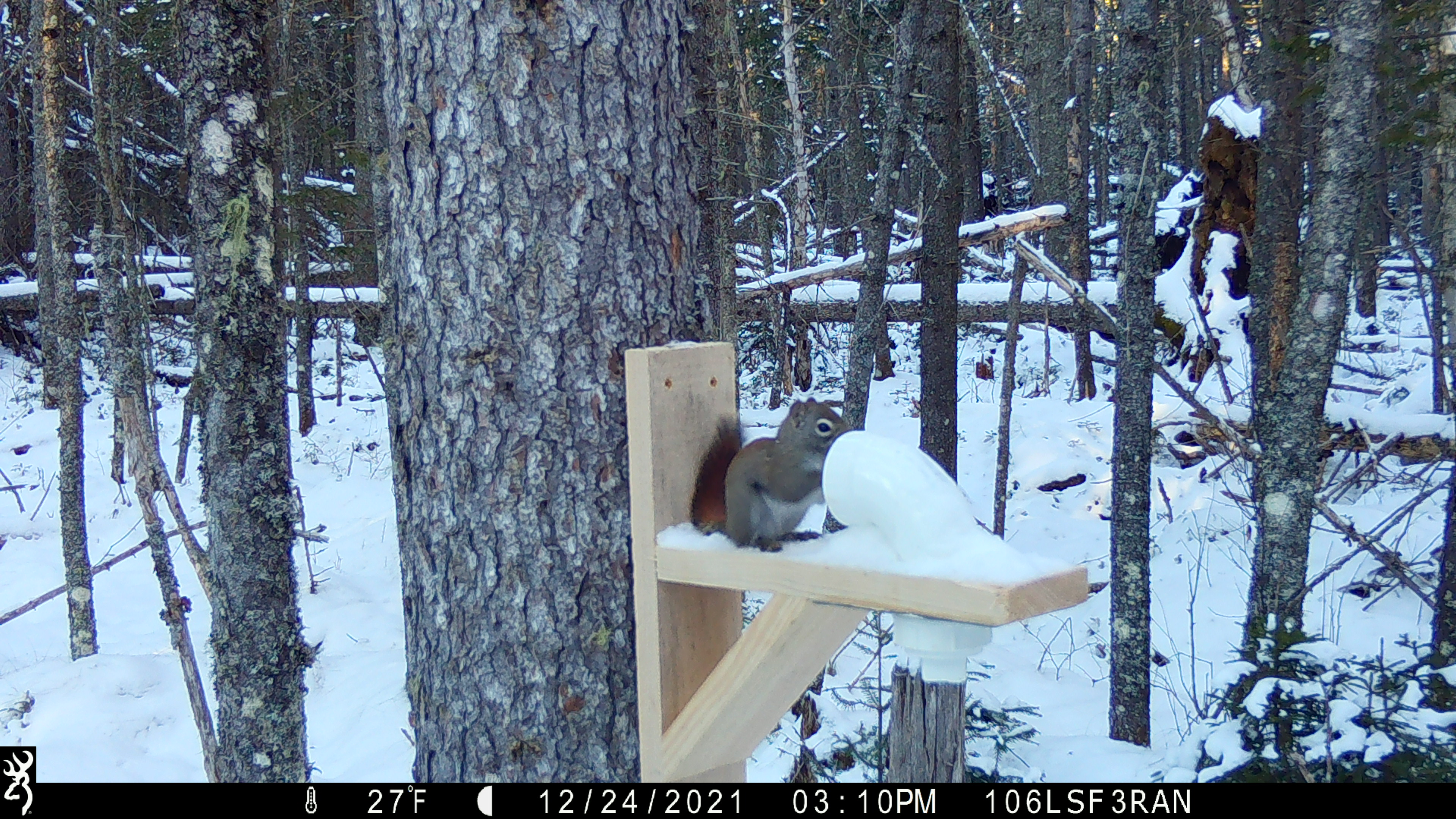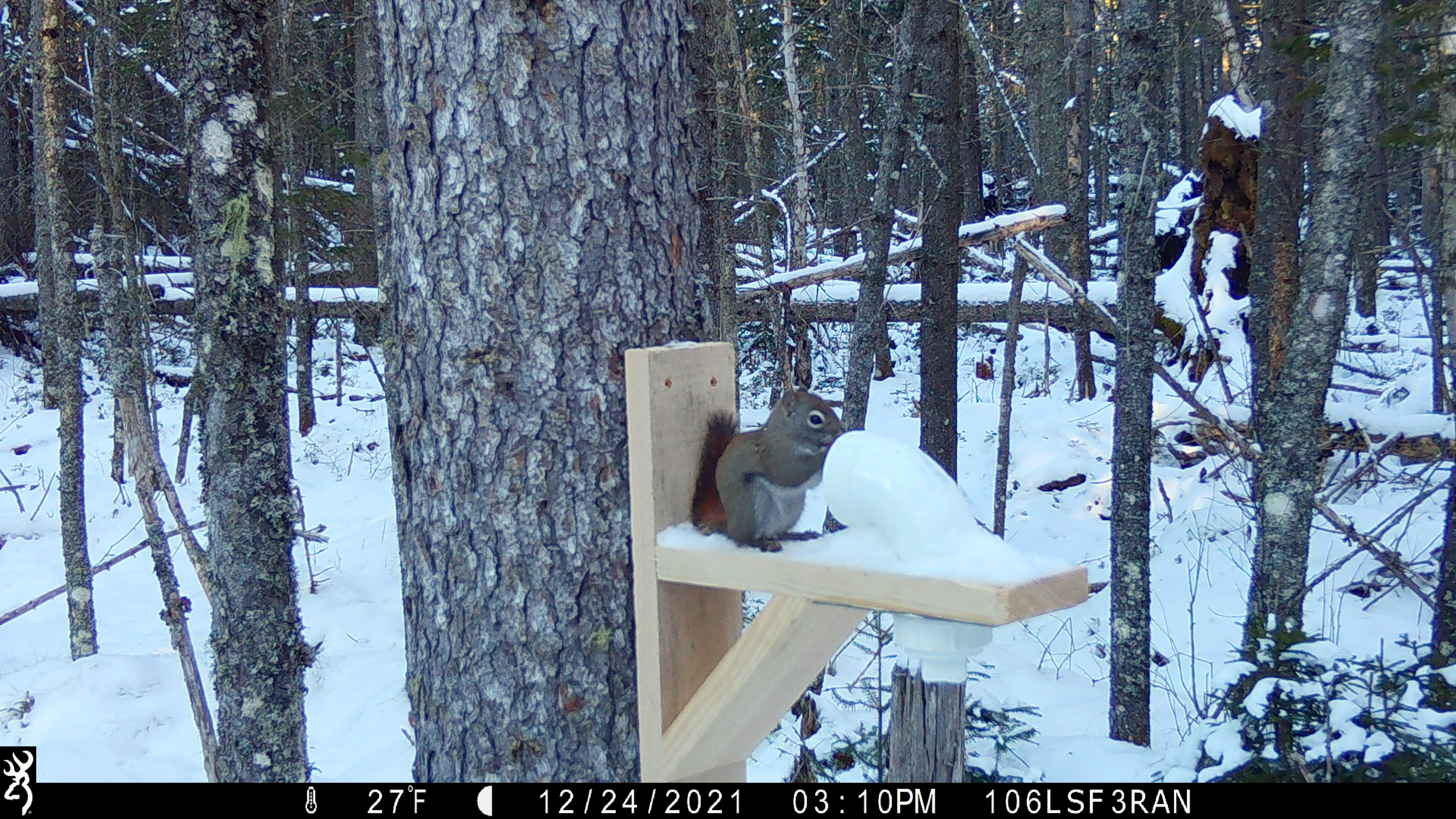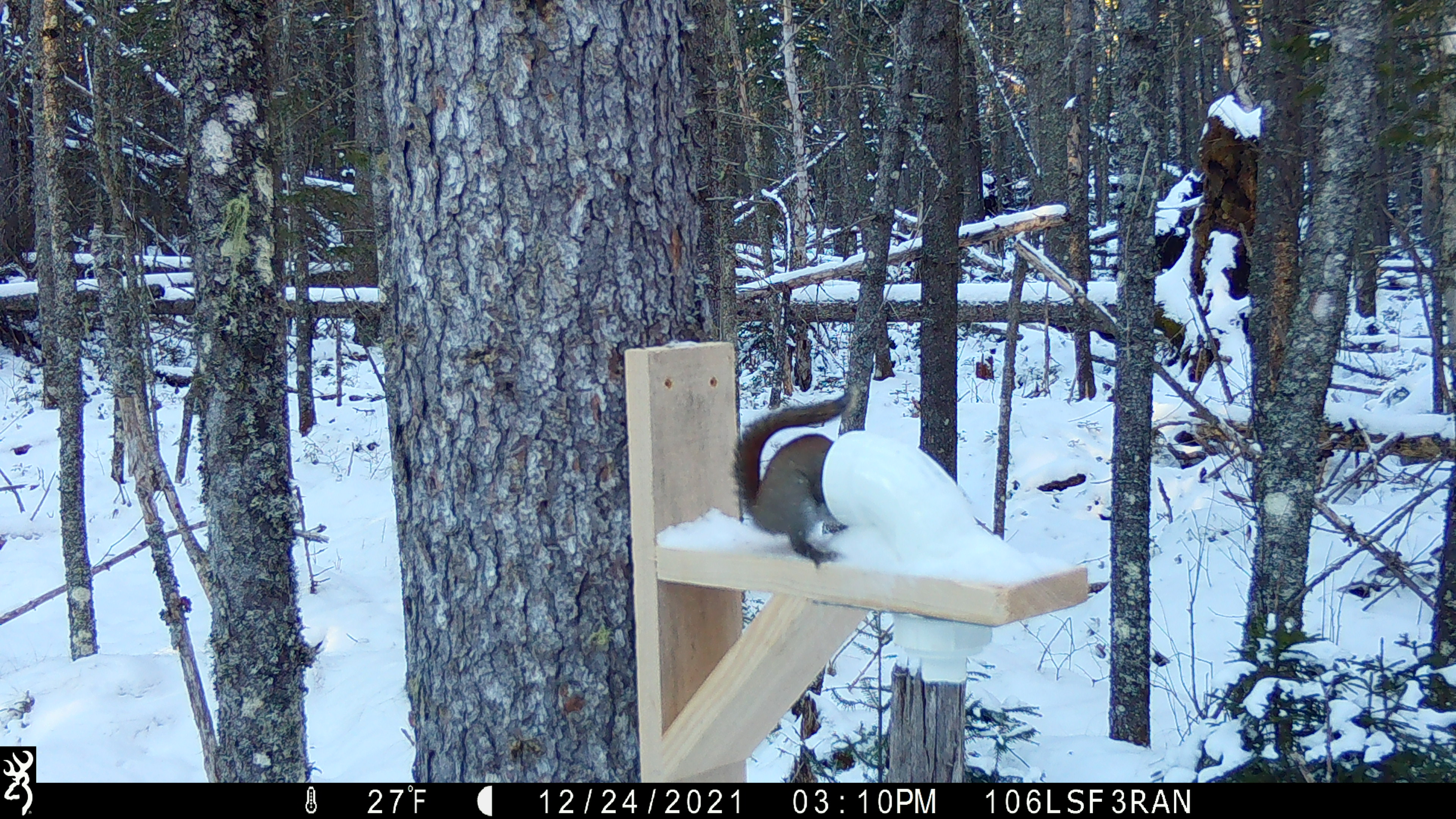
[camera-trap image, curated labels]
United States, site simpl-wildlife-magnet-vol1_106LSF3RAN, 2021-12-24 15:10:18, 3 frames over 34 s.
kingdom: Animalia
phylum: Chordata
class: Mammalia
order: Rodentia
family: Sciuridae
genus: Tamiasciurus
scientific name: Tamiasciurus hudsonicus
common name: red squirrel